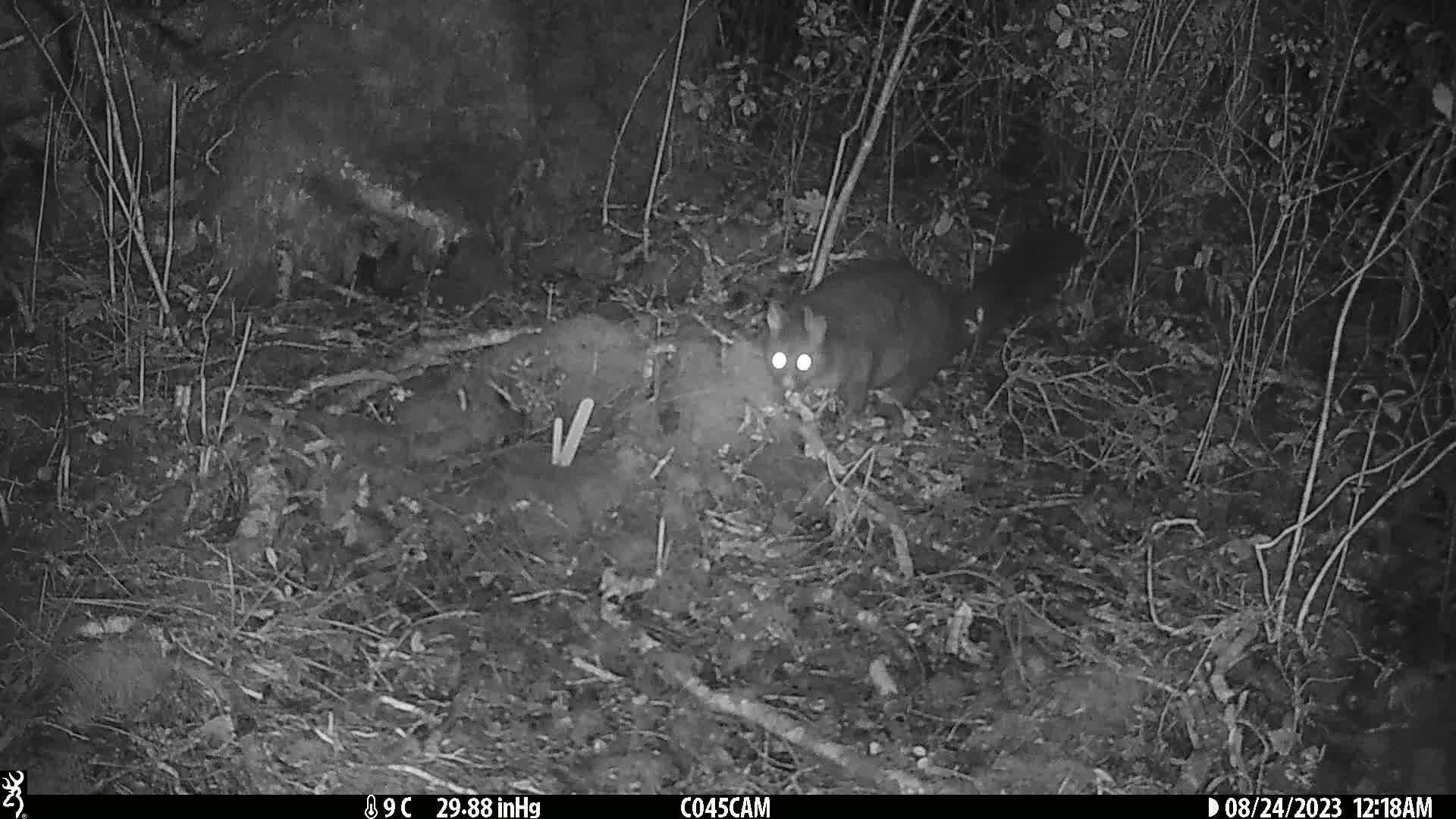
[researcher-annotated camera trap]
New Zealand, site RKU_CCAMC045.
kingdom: Animalia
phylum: Chordata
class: Mammalia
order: Diprotodontia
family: Phalangeridae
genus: Trichosurus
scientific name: Trichosurus vulpecula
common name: common brushtail possum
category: possum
Possum (common brushtail possum) (Trichosurus vulpecula).